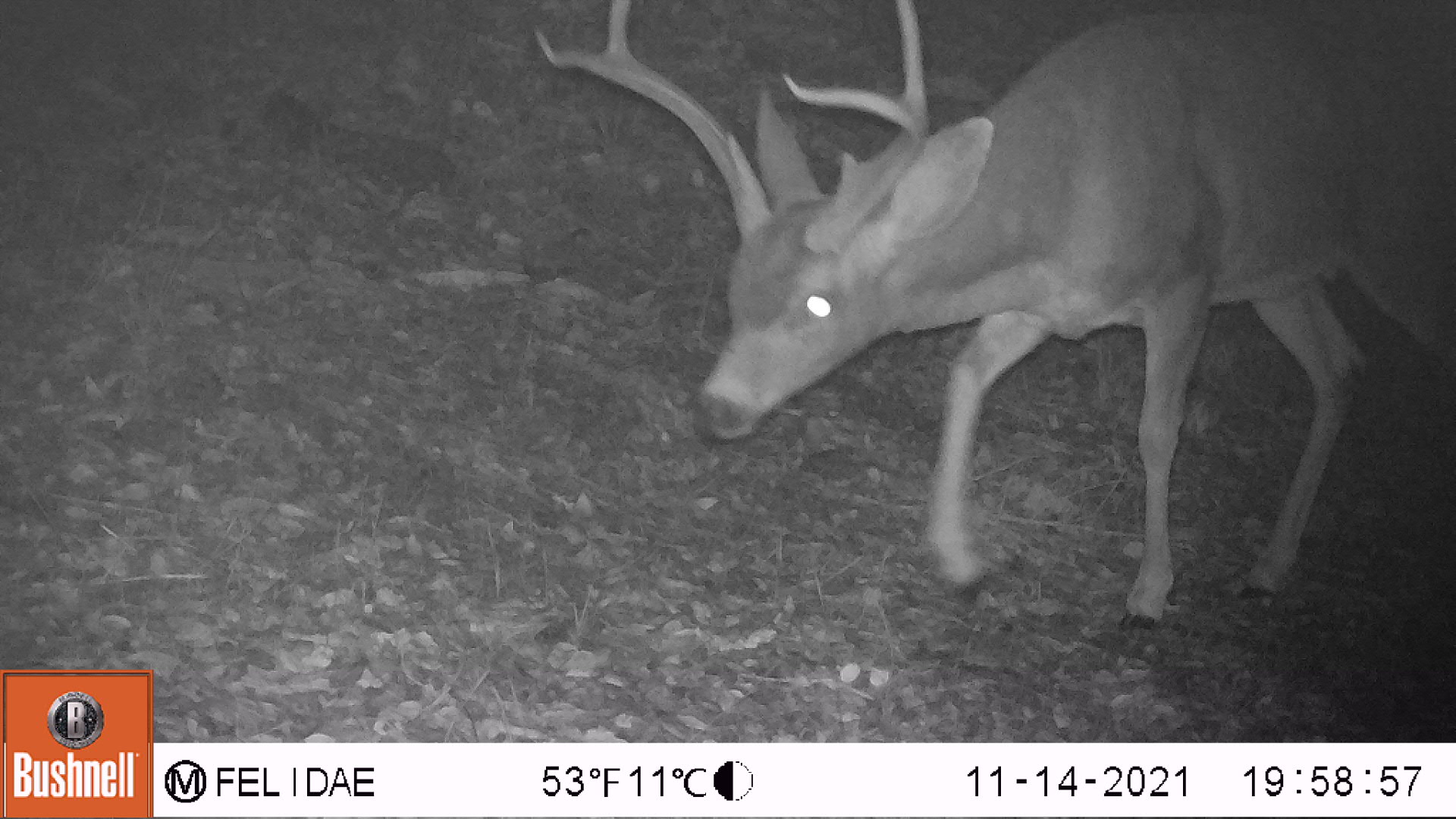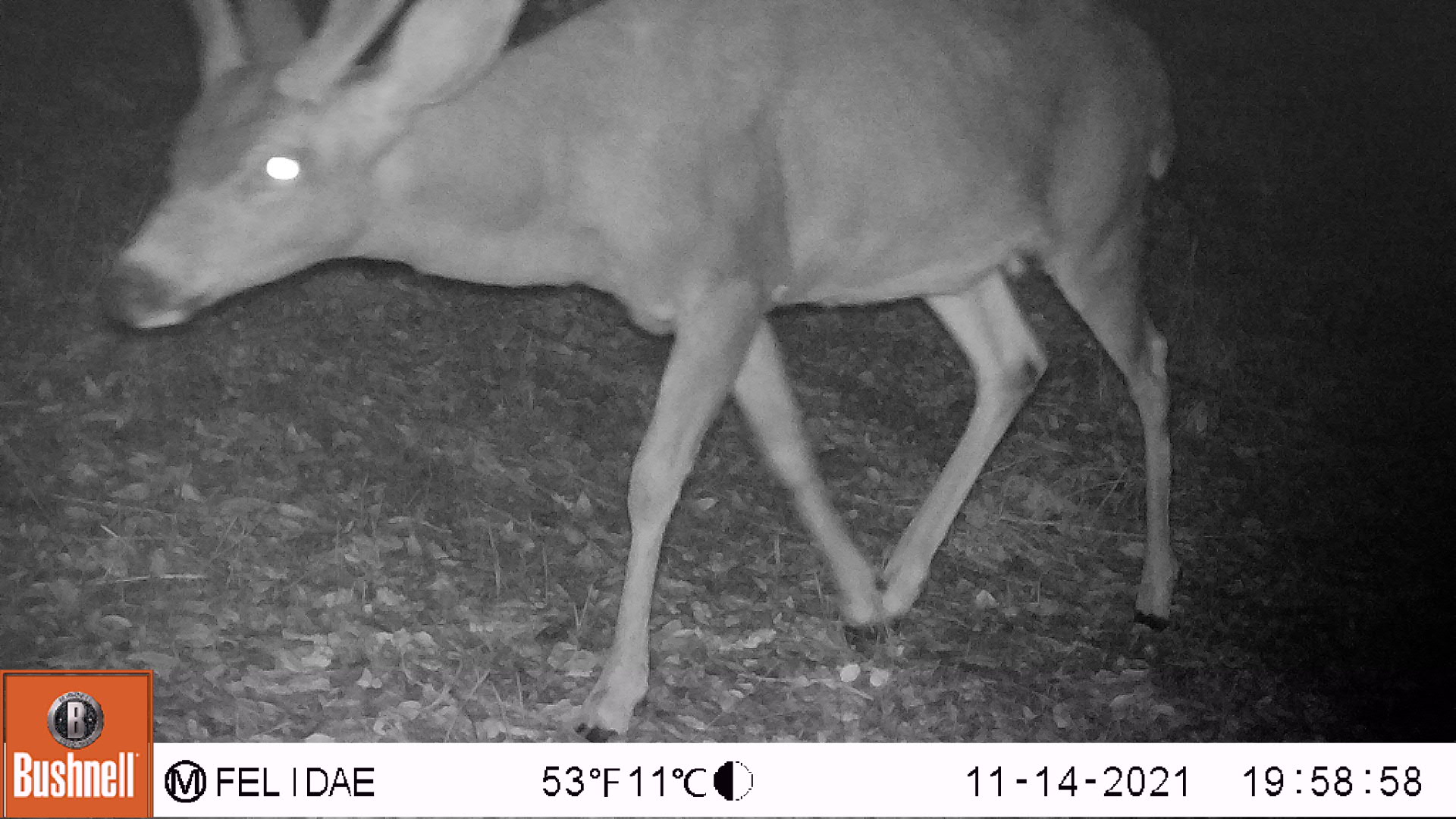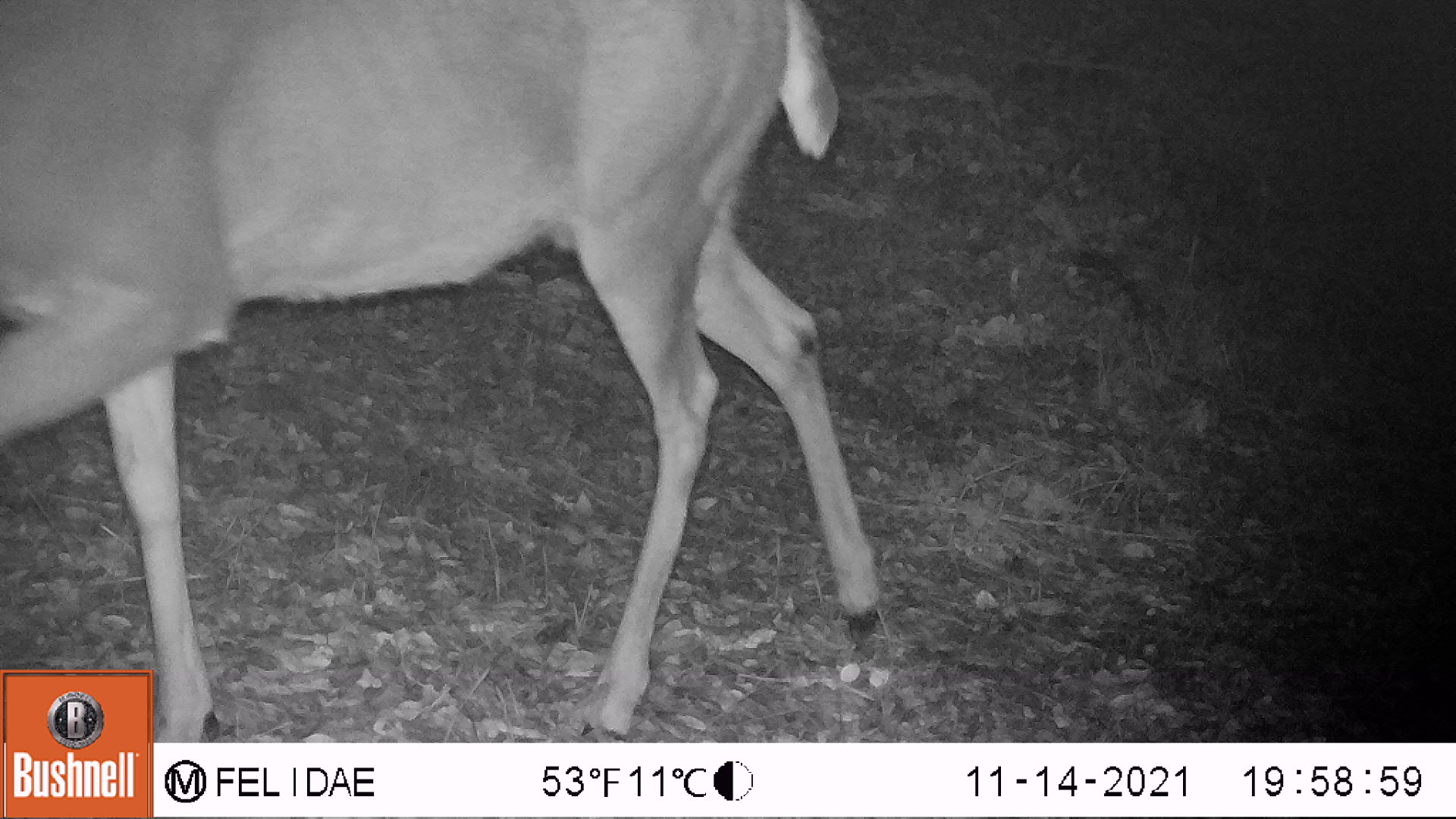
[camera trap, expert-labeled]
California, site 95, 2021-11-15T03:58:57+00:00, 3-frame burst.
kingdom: Animalia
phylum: Chordata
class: Mammalia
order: Artiodactyla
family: Cervidae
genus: Odocoileus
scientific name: Odocoileus hemionus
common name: mule deer